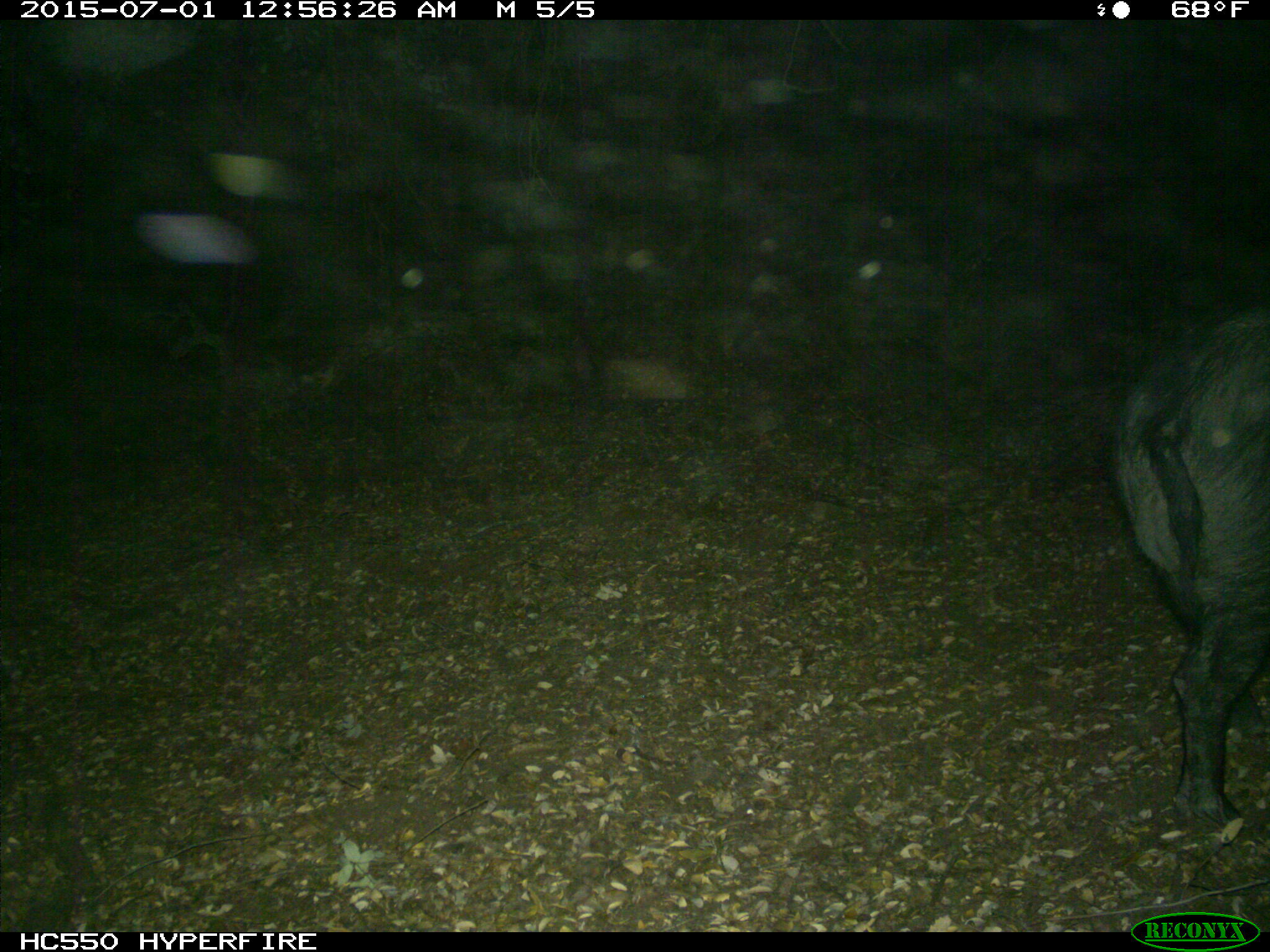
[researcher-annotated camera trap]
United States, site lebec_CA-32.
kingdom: Animalia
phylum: Chordata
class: Mammalia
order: Artiodactyla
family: Suidae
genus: Sus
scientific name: Sus scrofa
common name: wild boar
Sus scrofa (wild boar).